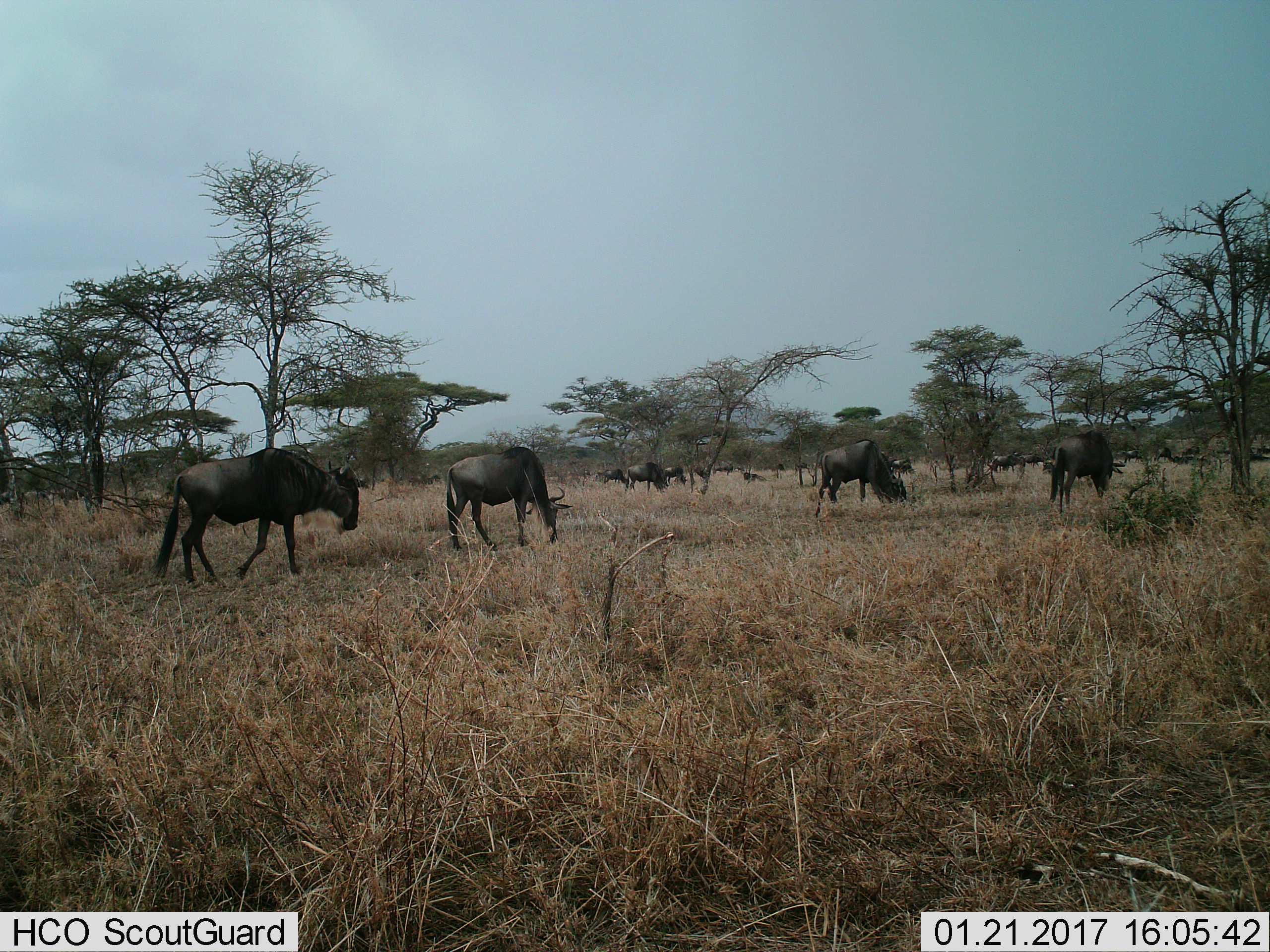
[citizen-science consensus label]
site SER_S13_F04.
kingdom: Animalia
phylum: Chordata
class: Mammalia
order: Artiodactyla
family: Bovidae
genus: Connochaetes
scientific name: Connochaetes taurinus taurinus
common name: blue wildebeest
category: wildebeestblue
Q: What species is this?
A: Wildebeestblue (blue wildebeest) (Connochaetes taurinus taurinus).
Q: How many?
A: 11-50.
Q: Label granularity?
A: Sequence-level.